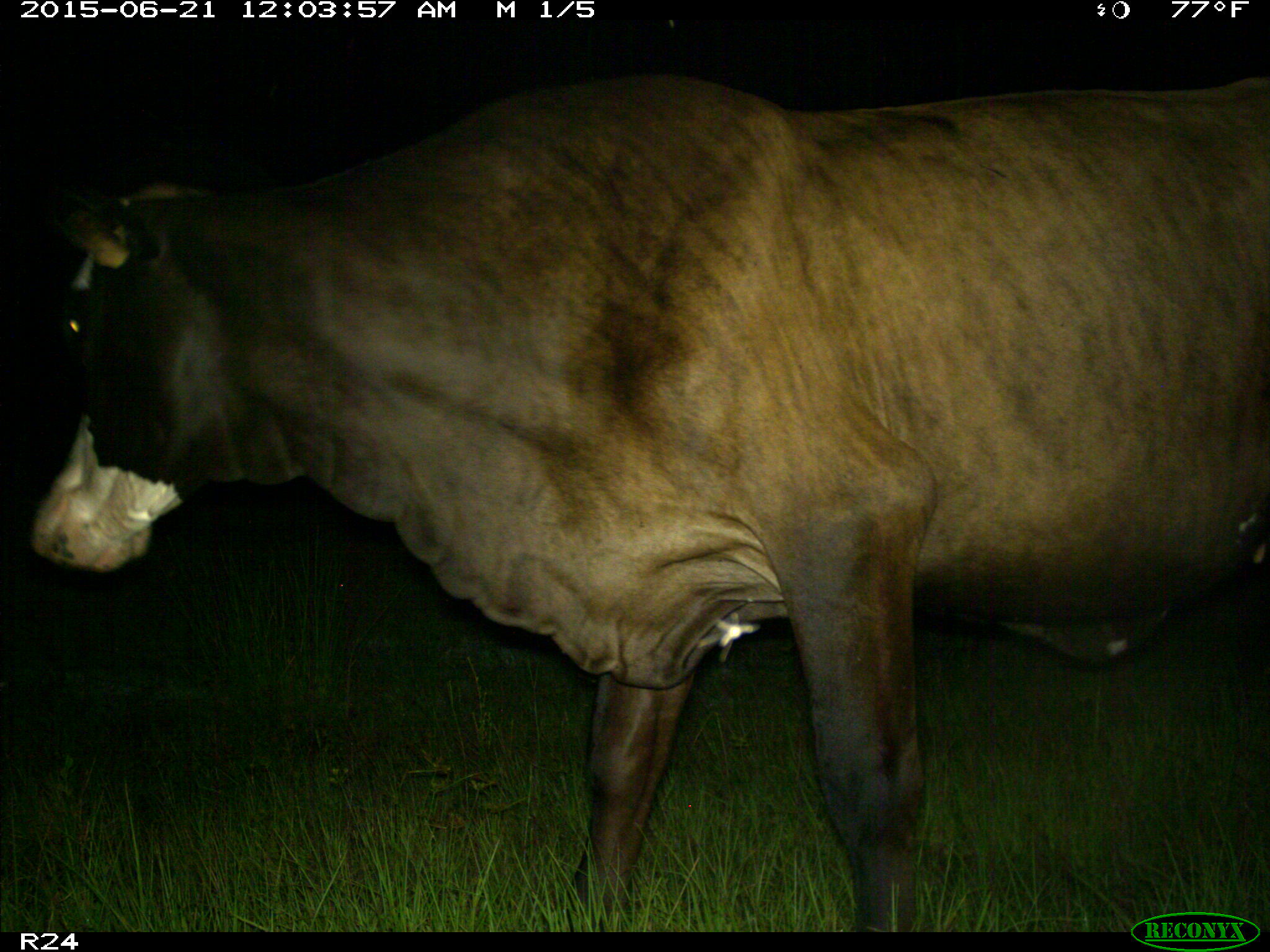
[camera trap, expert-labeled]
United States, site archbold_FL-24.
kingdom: Animalia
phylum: Chordata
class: Mammalia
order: Artiodactyla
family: Bovidae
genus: Bos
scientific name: Bos taurus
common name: domestic cow